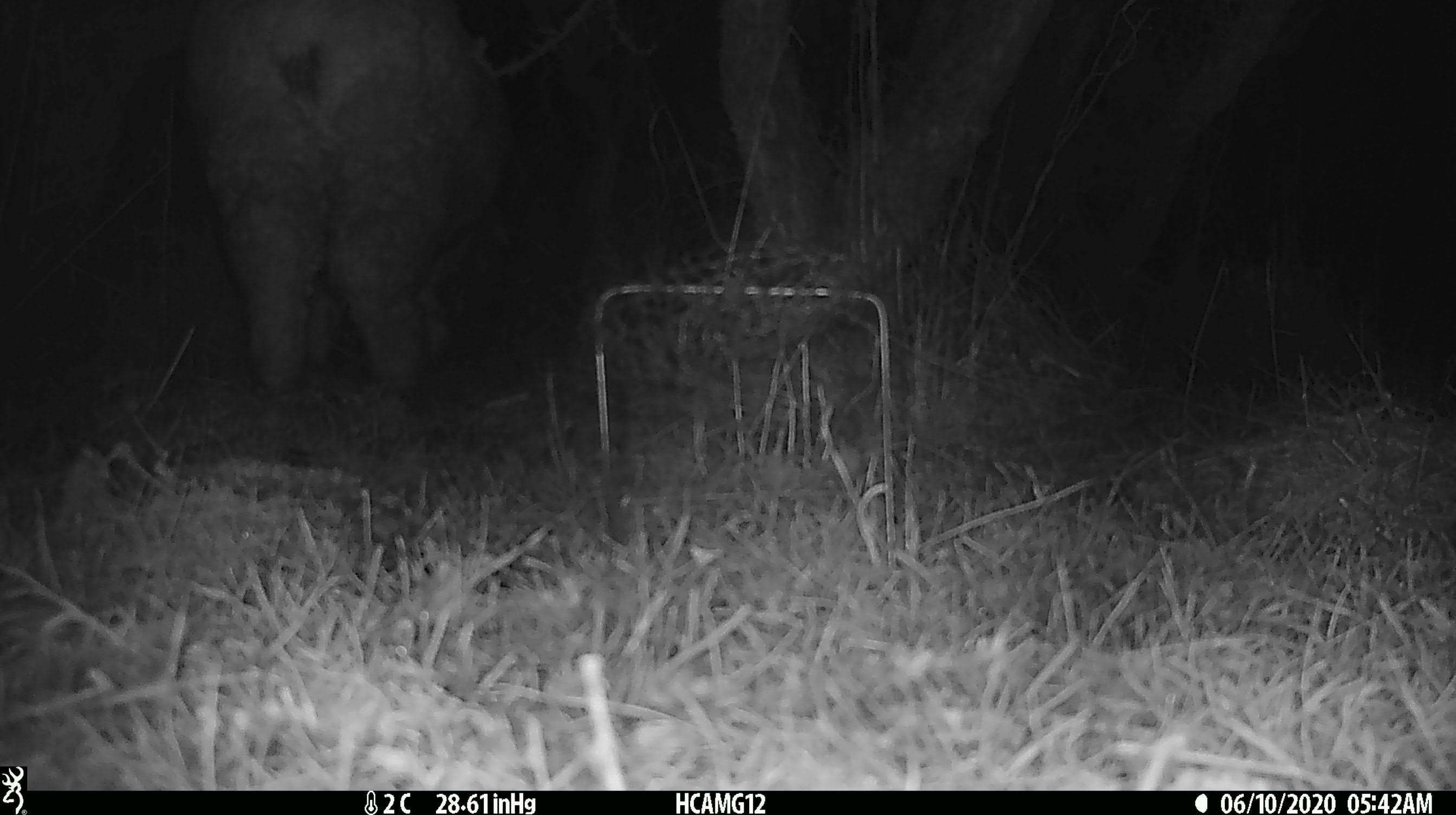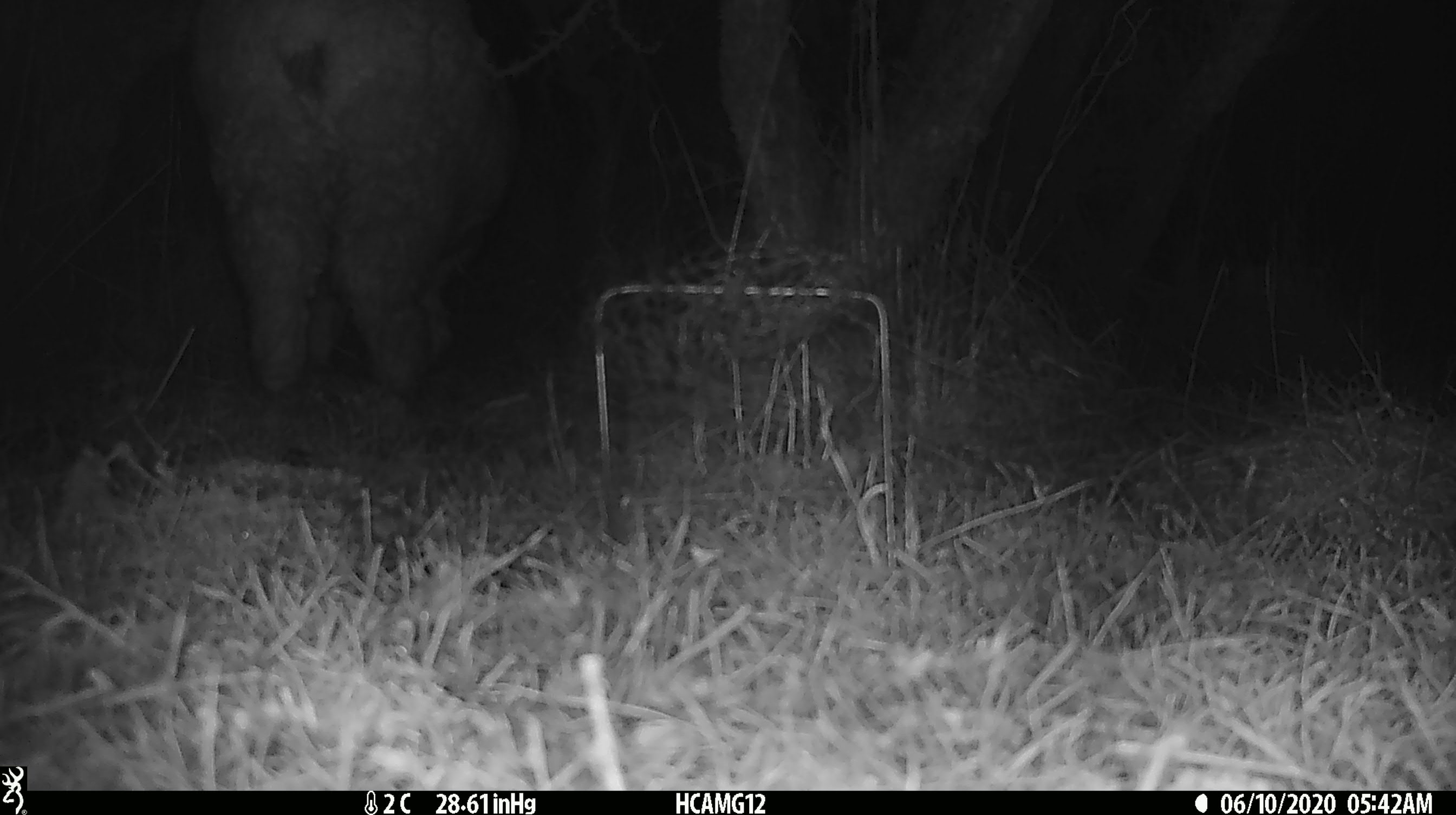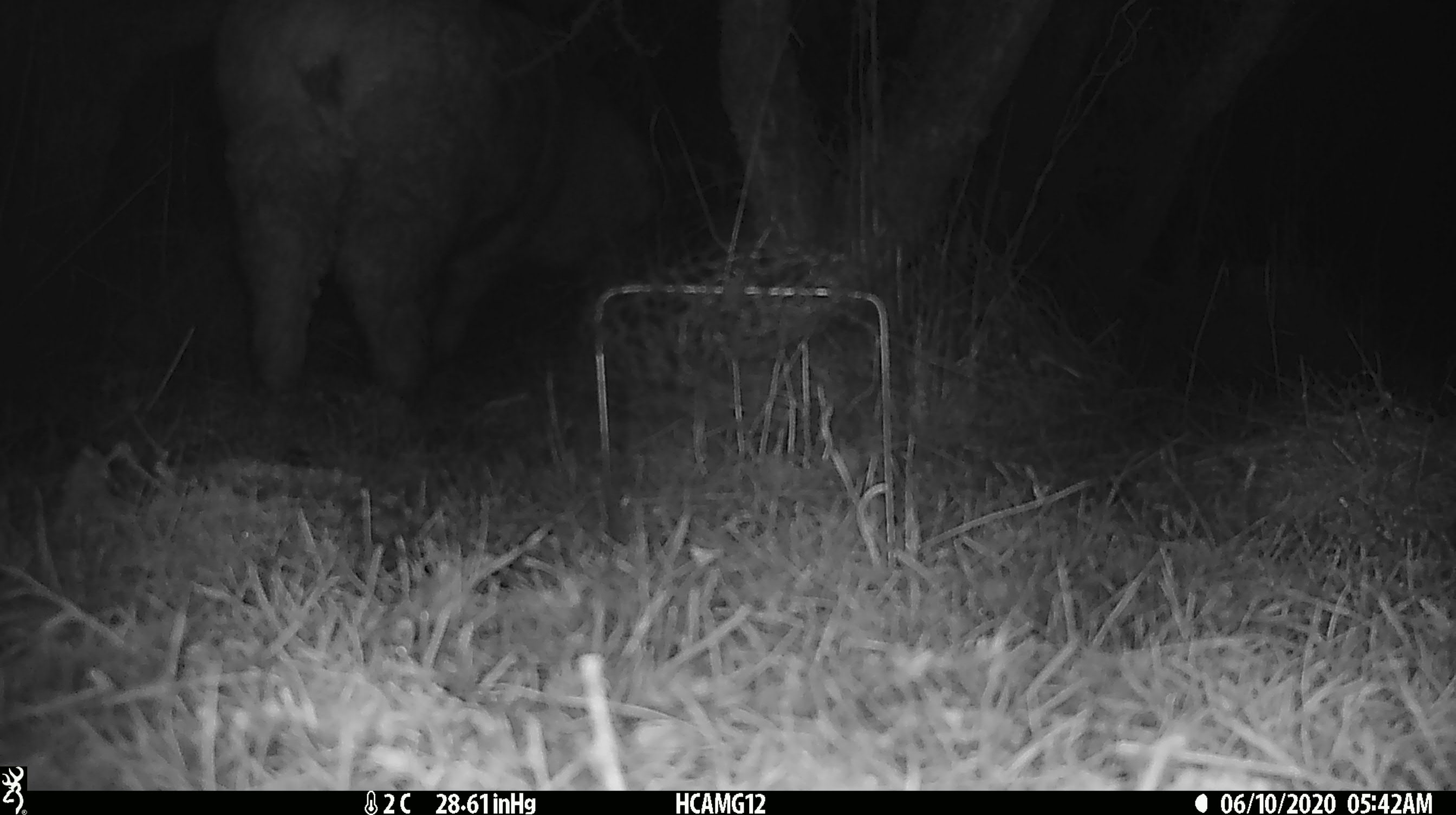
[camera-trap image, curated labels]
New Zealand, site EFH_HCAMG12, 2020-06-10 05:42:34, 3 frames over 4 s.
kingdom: Animalia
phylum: Chordata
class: Mammalia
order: Artiodactyla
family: Bovidae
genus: Ovis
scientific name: Ovis aries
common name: domestic sheep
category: sheep